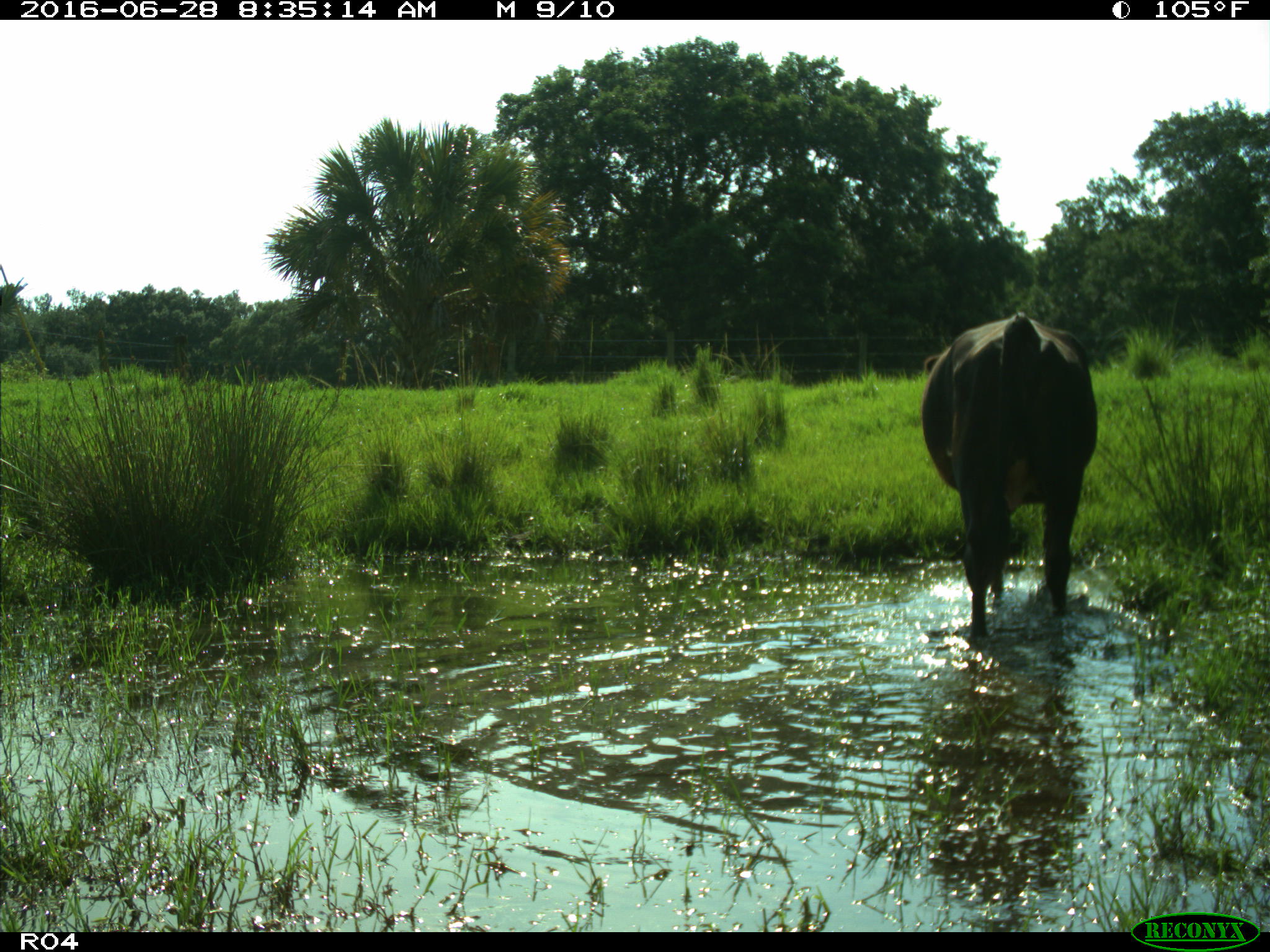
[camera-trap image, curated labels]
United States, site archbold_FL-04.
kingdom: Animalia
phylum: Chordata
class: Mammalia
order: Artiodactyla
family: Bovidae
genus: Bos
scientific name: Bos taurus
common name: domestic cow